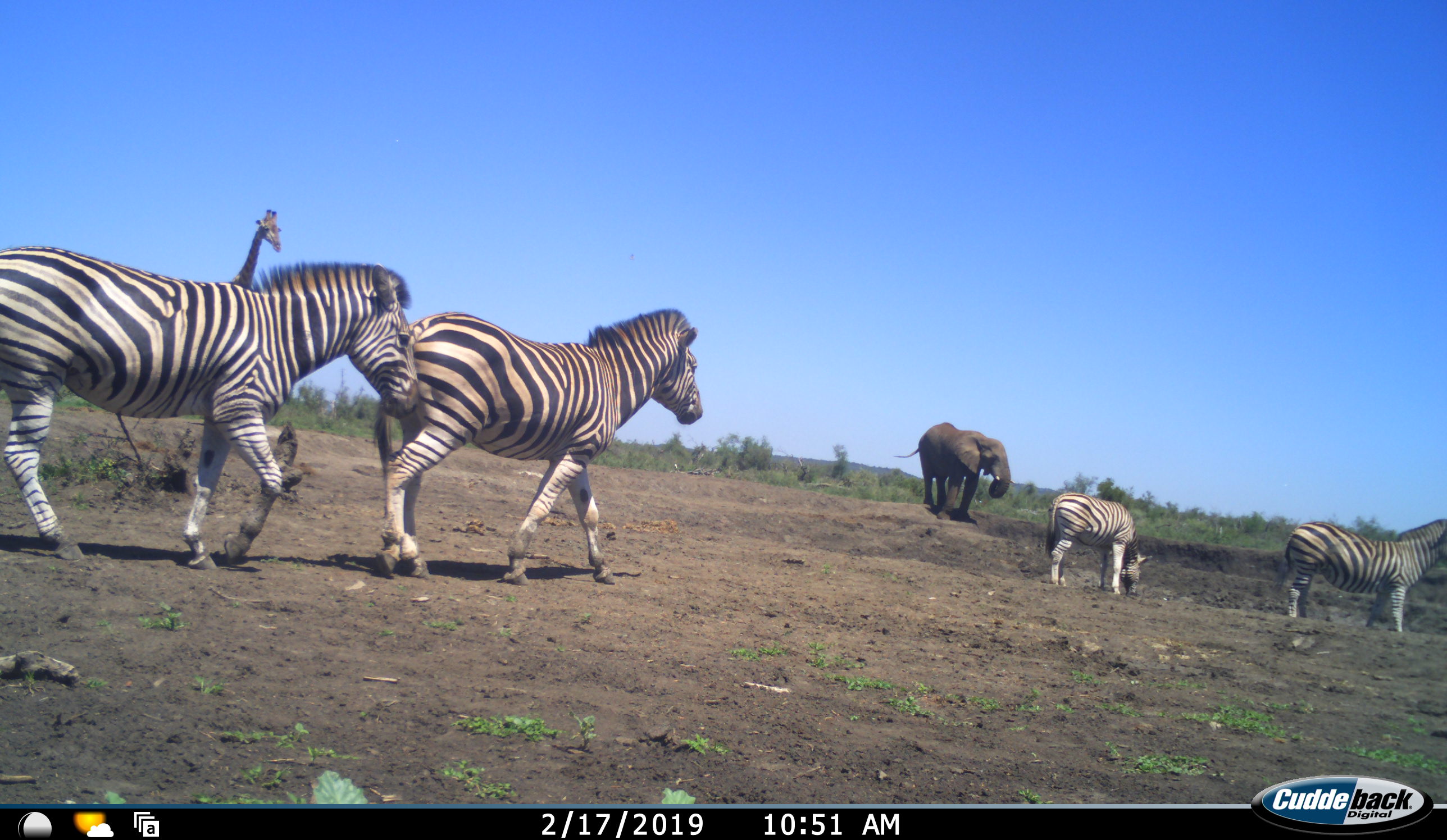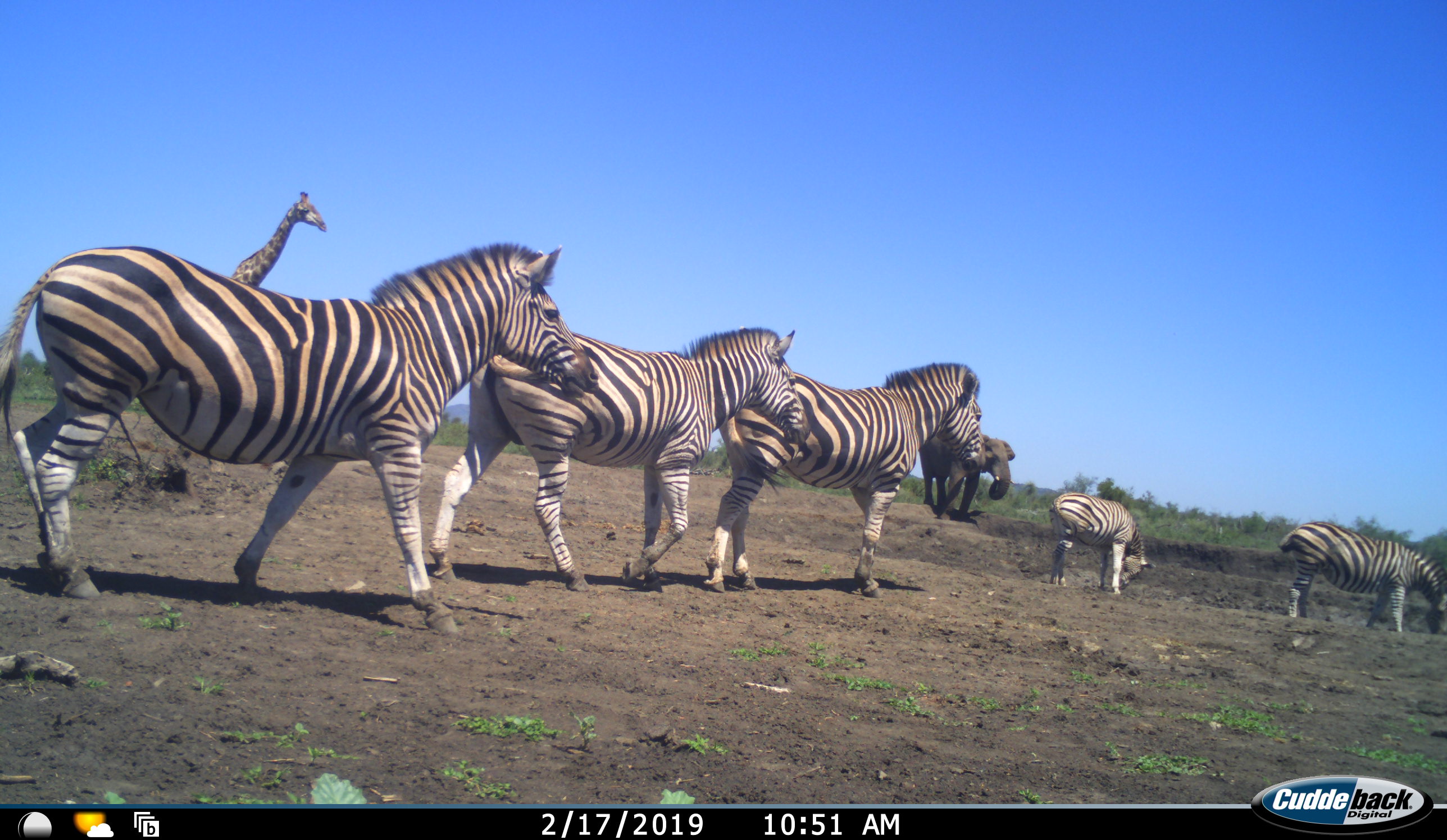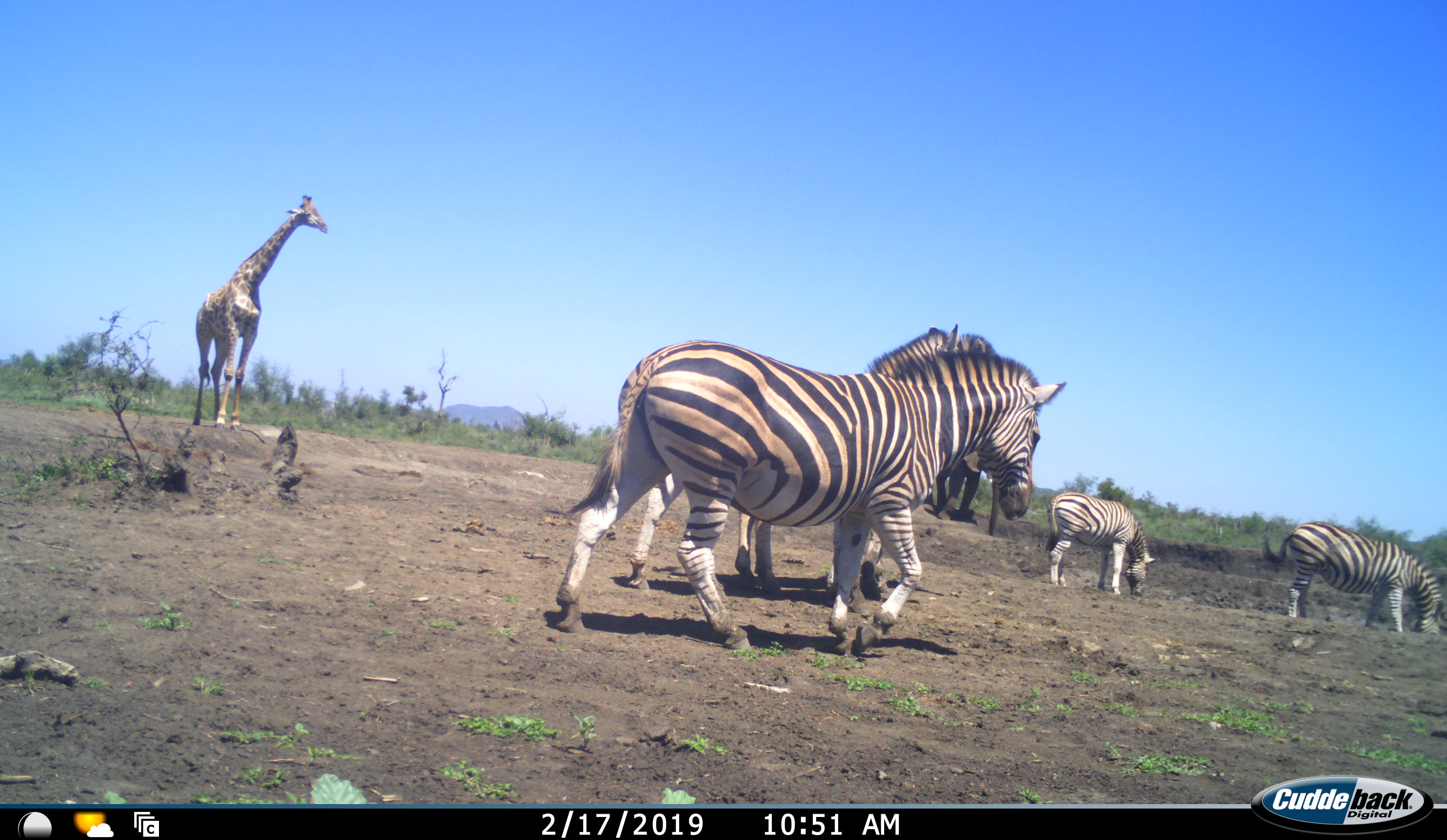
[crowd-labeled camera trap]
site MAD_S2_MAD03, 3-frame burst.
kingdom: Animalia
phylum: Chordata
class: Mammalia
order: Perissodactyla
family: Equidae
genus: Equus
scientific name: Equus quagga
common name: plains zebra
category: zebraplains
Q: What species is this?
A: Zebraplains (plains zebra) (Equus quagga).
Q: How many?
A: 5.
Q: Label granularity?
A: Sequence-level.